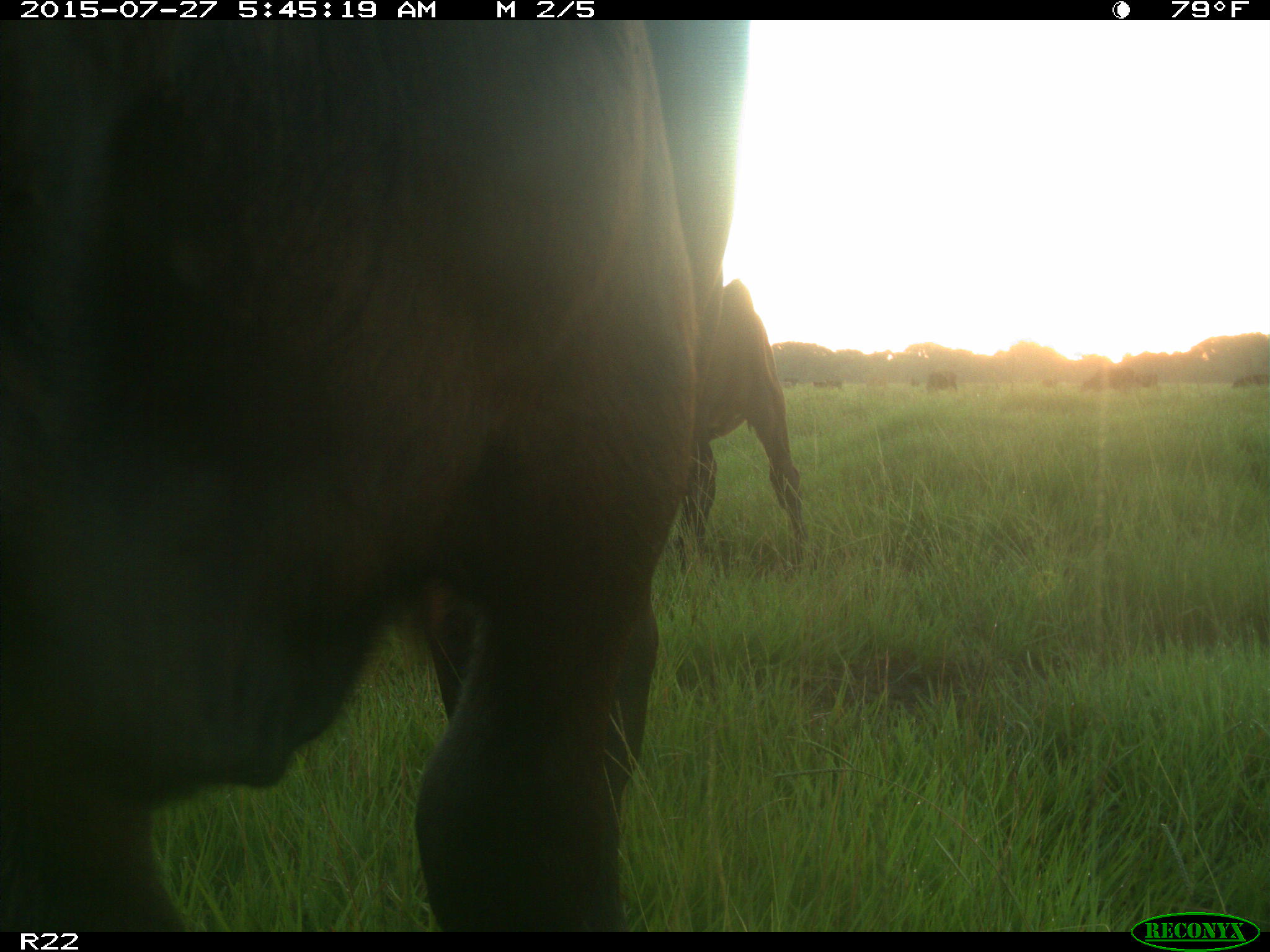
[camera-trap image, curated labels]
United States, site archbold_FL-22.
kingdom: Animalia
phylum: Chordata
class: Mammalia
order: Artiodactyla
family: Bovidae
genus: Bos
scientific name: Bos taurus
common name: domestic cow